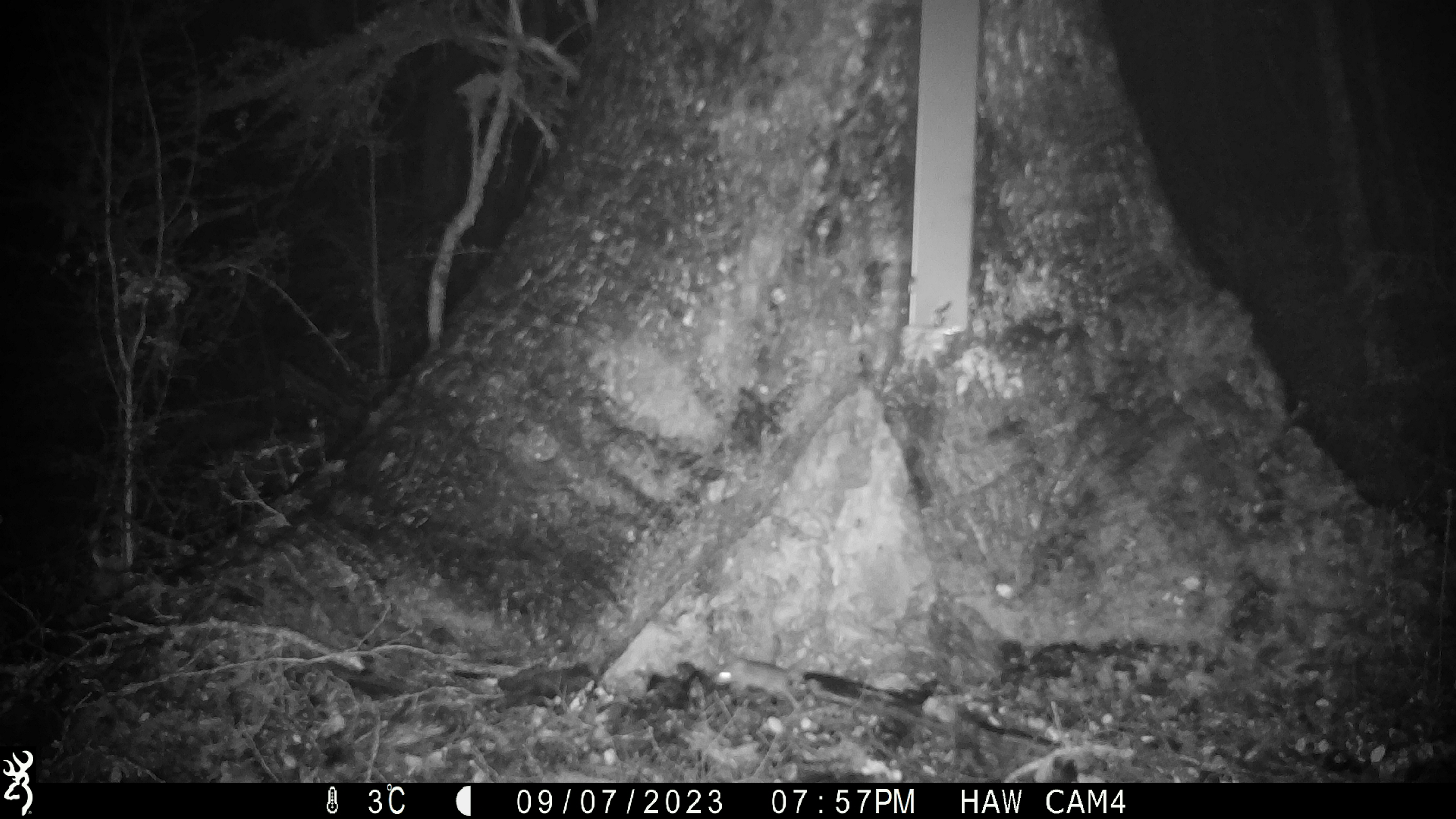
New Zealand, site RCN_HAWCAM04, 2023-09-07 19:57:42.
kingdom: Animalia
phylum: Chordata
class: Mammalia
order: Rodentia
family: Muridae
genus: Mus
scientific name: Mus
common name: mouse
Mouse (Mus).